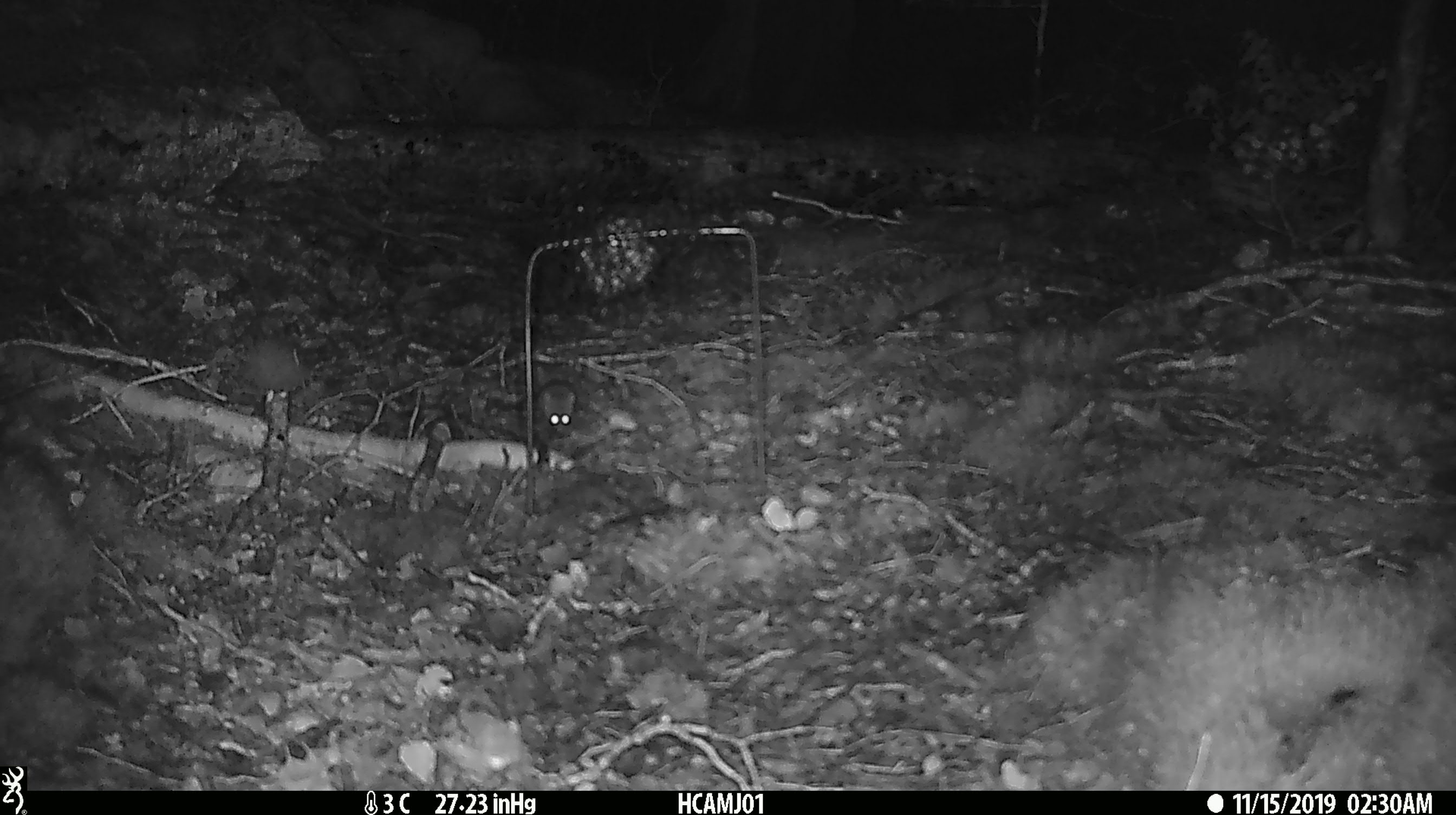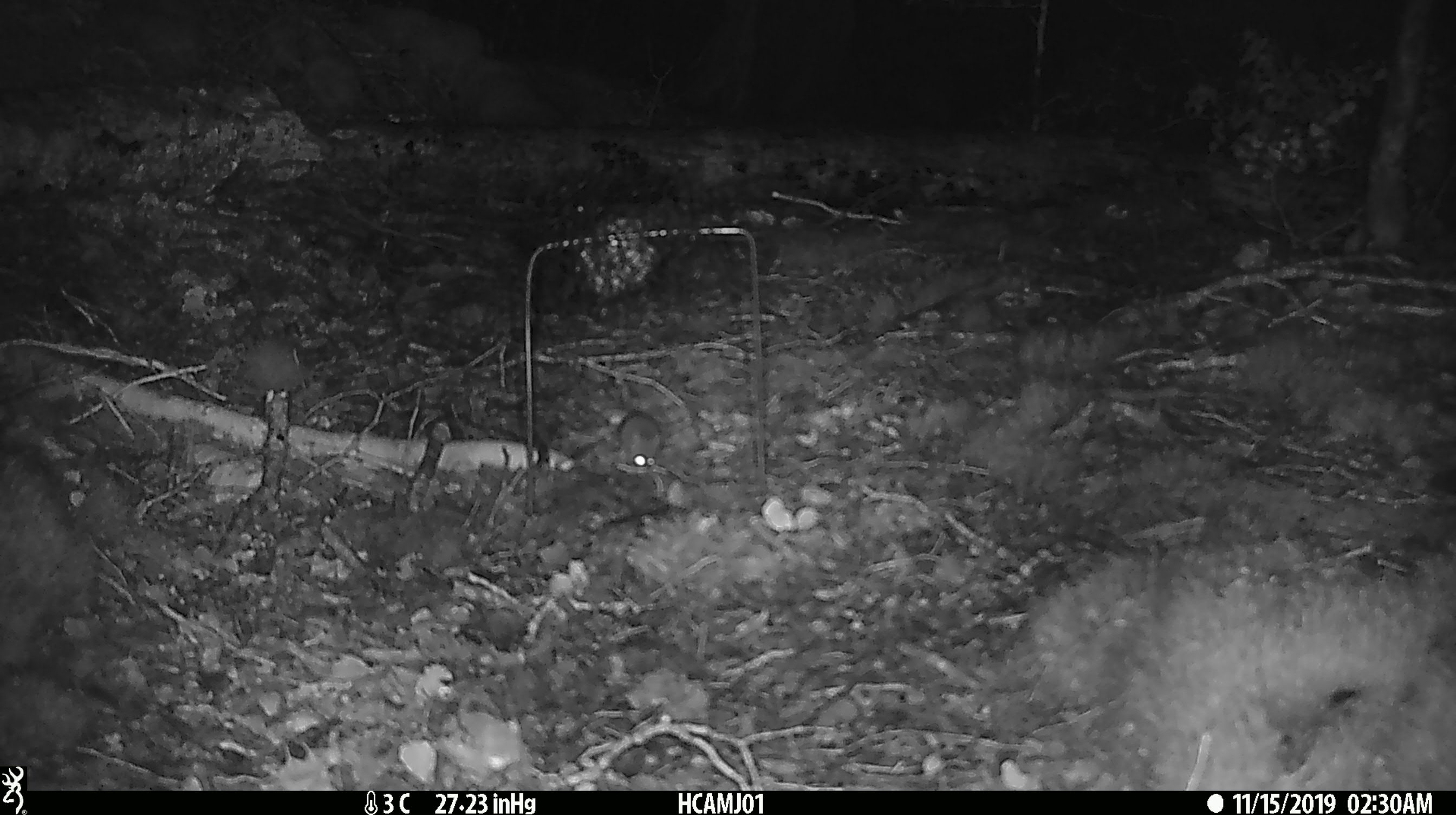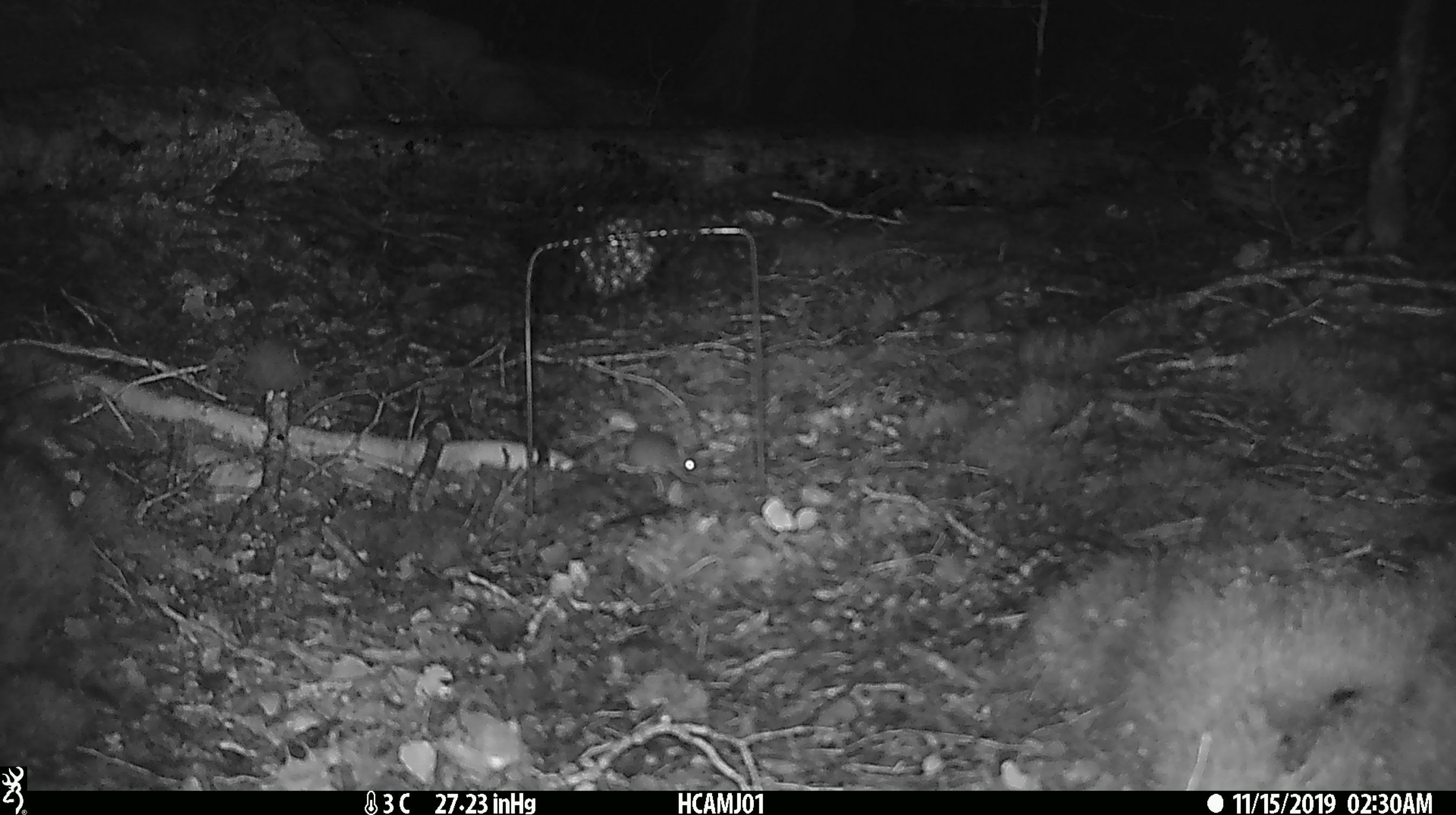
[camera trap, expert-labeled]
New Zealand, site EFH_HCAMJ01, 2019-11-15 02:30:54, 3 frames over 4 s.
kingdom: Animalia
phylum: Chordata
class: Mammalia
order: Rodentia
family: Muridae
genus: Mus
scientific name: Mus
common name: mouse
Mouse (Mus).